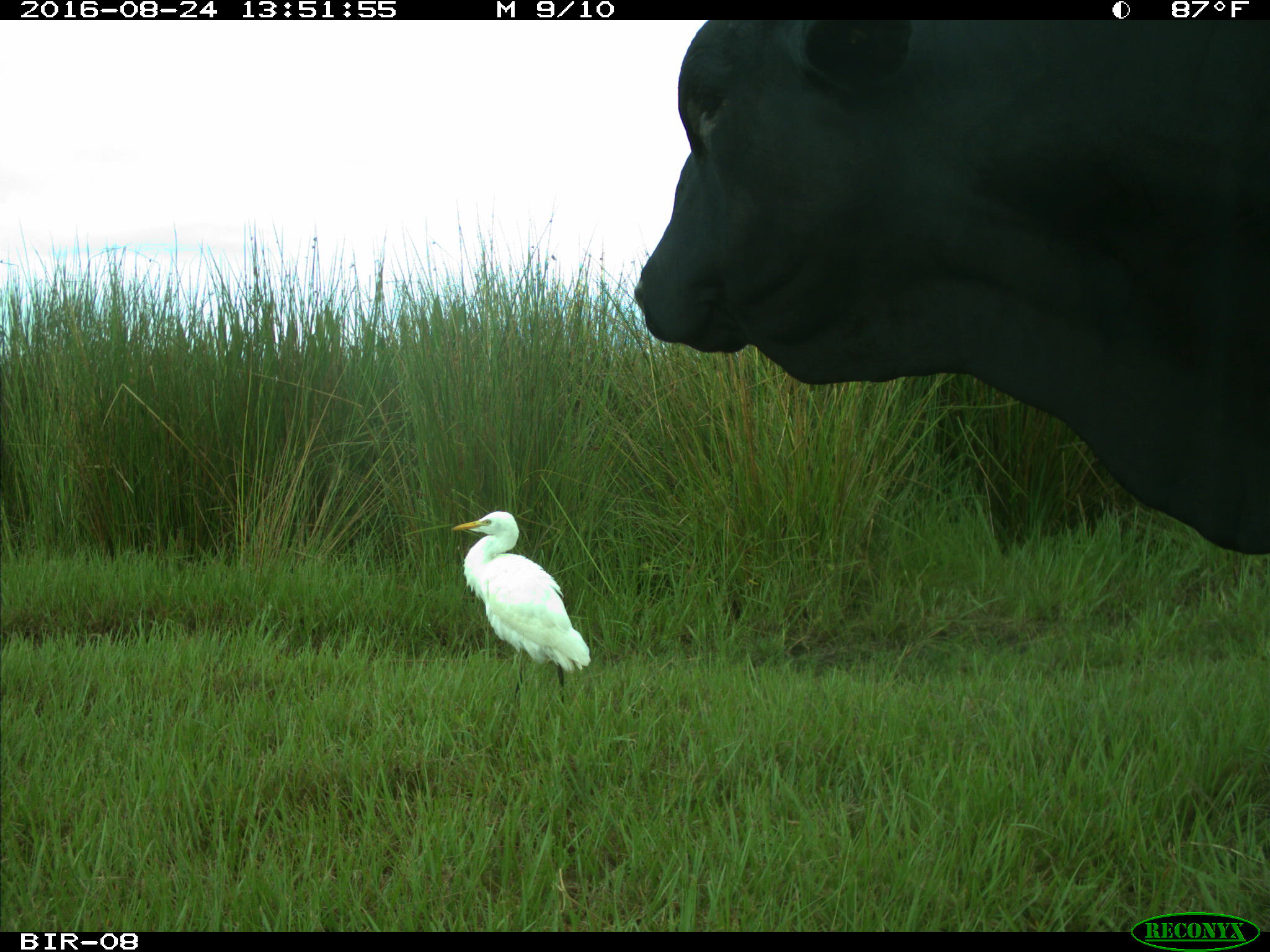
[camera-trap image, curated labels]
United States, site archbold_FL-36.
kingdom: Animalia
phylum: Chordata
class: Mammalia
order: Artiodactyla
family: Bovidae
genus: Bos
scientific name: Bos taurus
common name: domestic cow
Bos taurus (domestic cow).